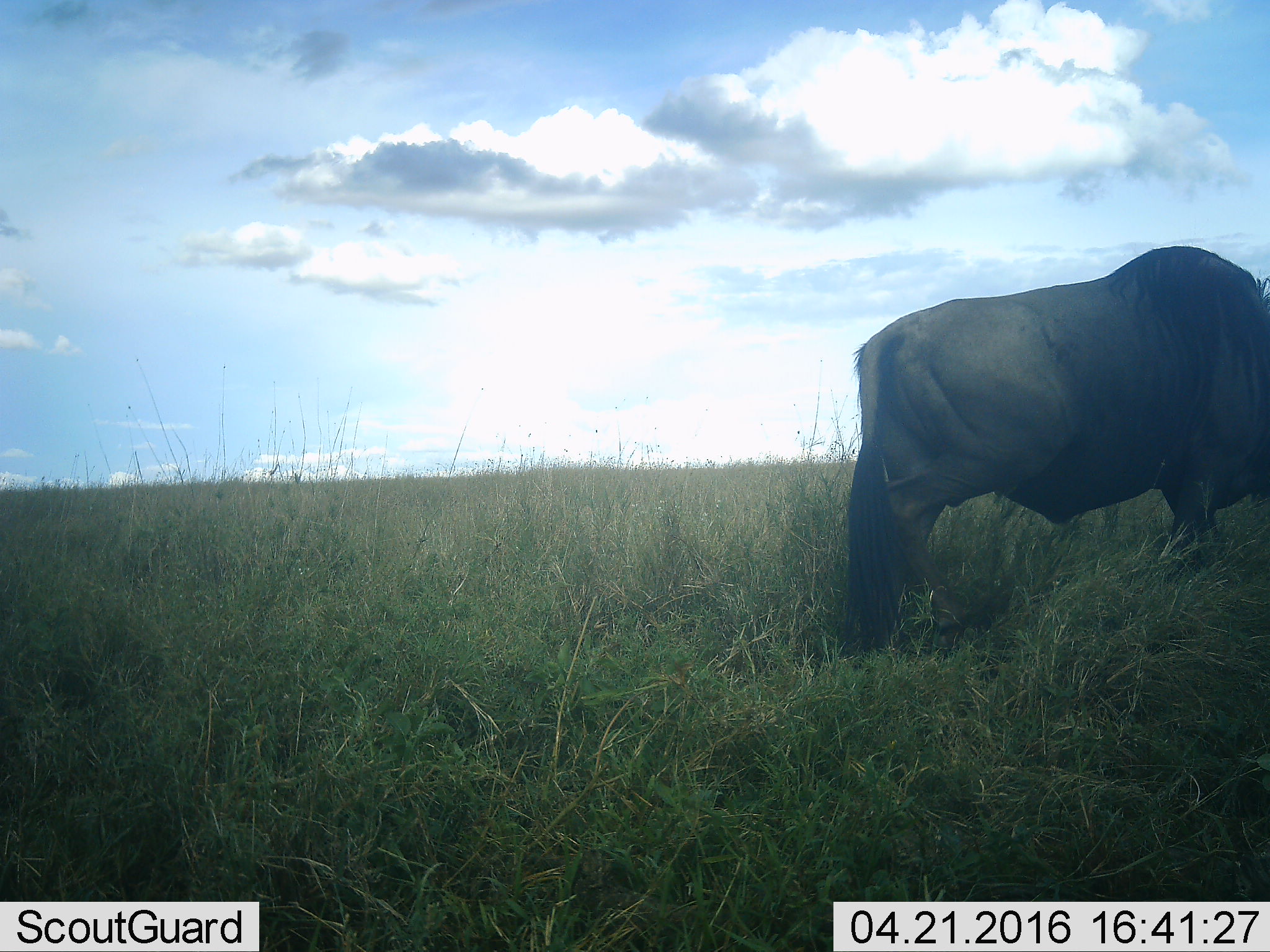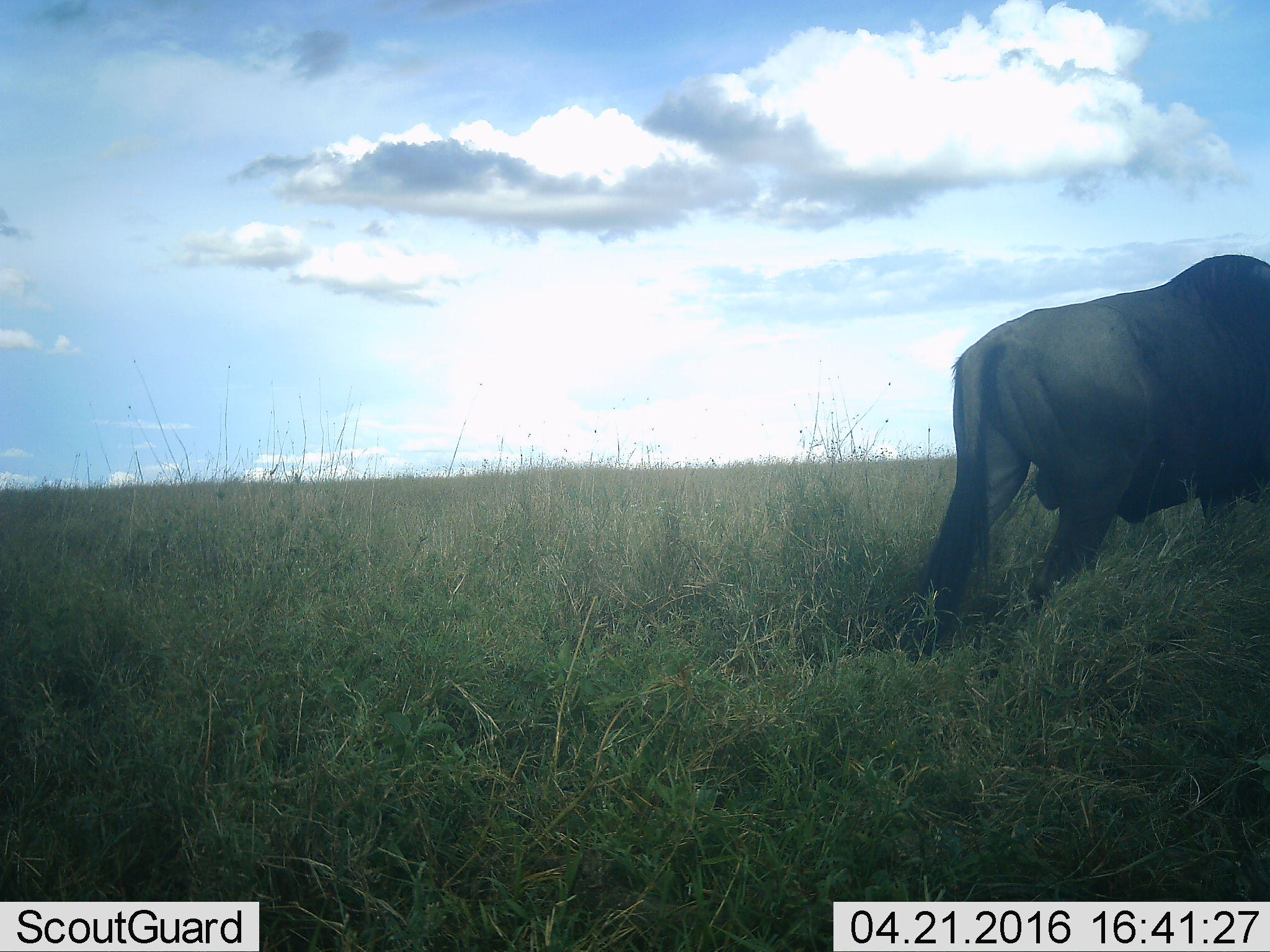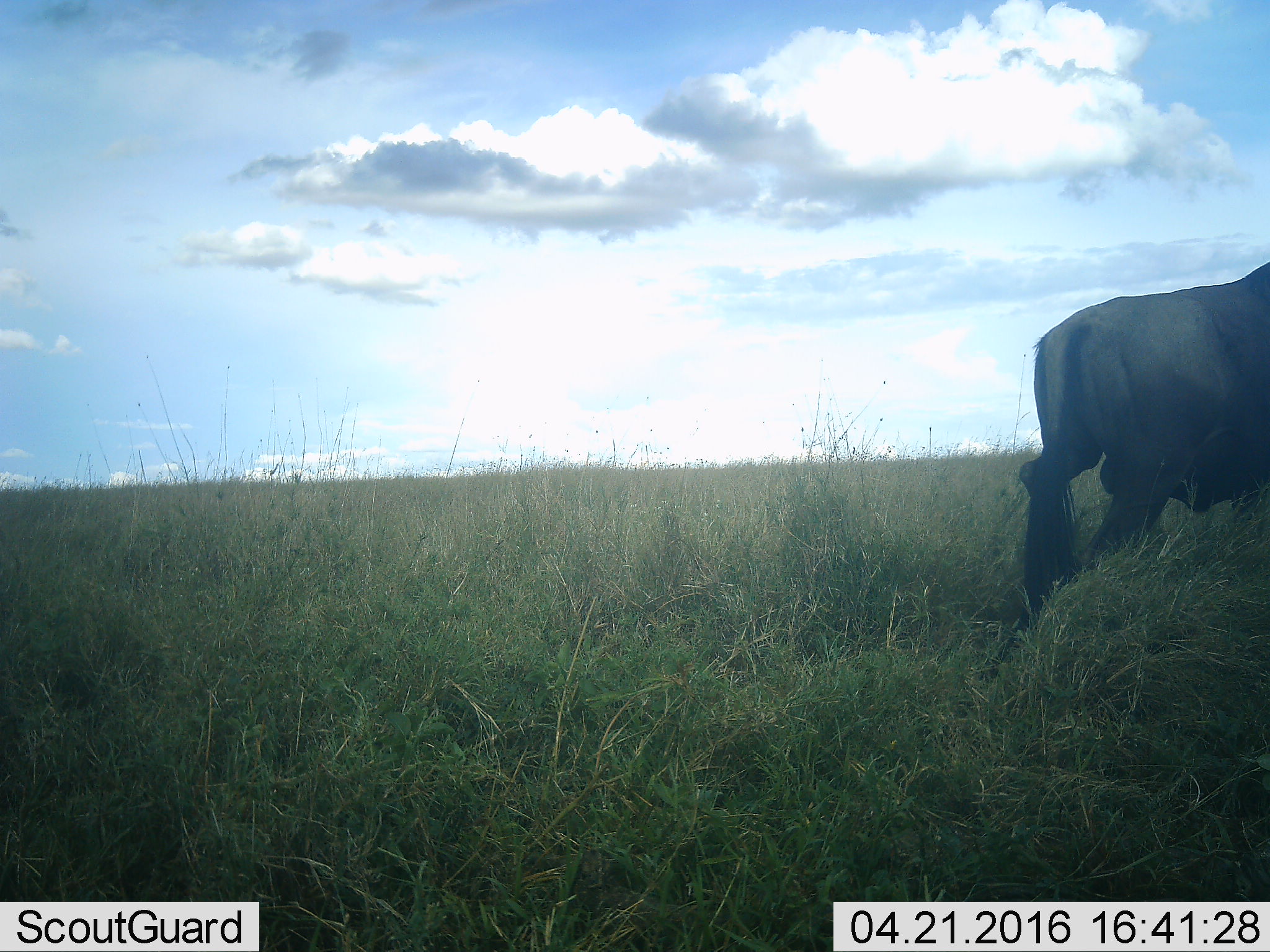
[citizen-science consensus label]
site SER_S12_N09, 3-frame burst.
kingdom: Animalia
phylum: Chordata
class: Mammalia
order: Artiodactyla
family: Bovidae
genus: Connochaetes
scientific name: Connochaetes taurinus taurinus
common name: blue wildebeest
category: wildebeestblue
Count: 1.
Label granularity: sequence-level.